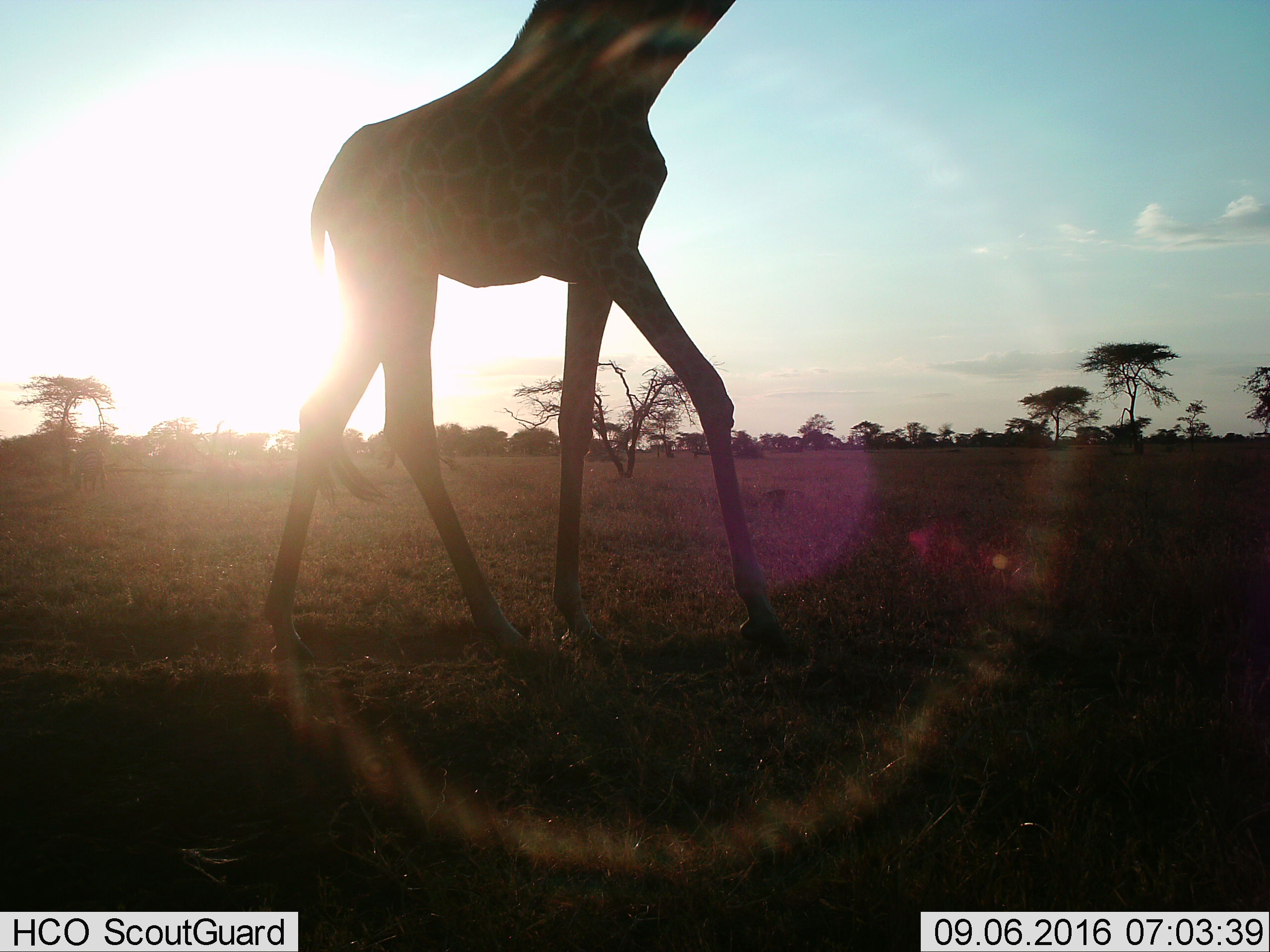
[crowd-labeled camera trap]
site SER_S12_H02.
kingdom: Animalia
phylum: Chordata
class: Mammalia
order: Artiodactyla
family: Giraffidae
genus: Giraffa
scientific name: Giraffa camelopardalis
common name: giraffe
Giraffe (Giraffa camelopardalis), count 1. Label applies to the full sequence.